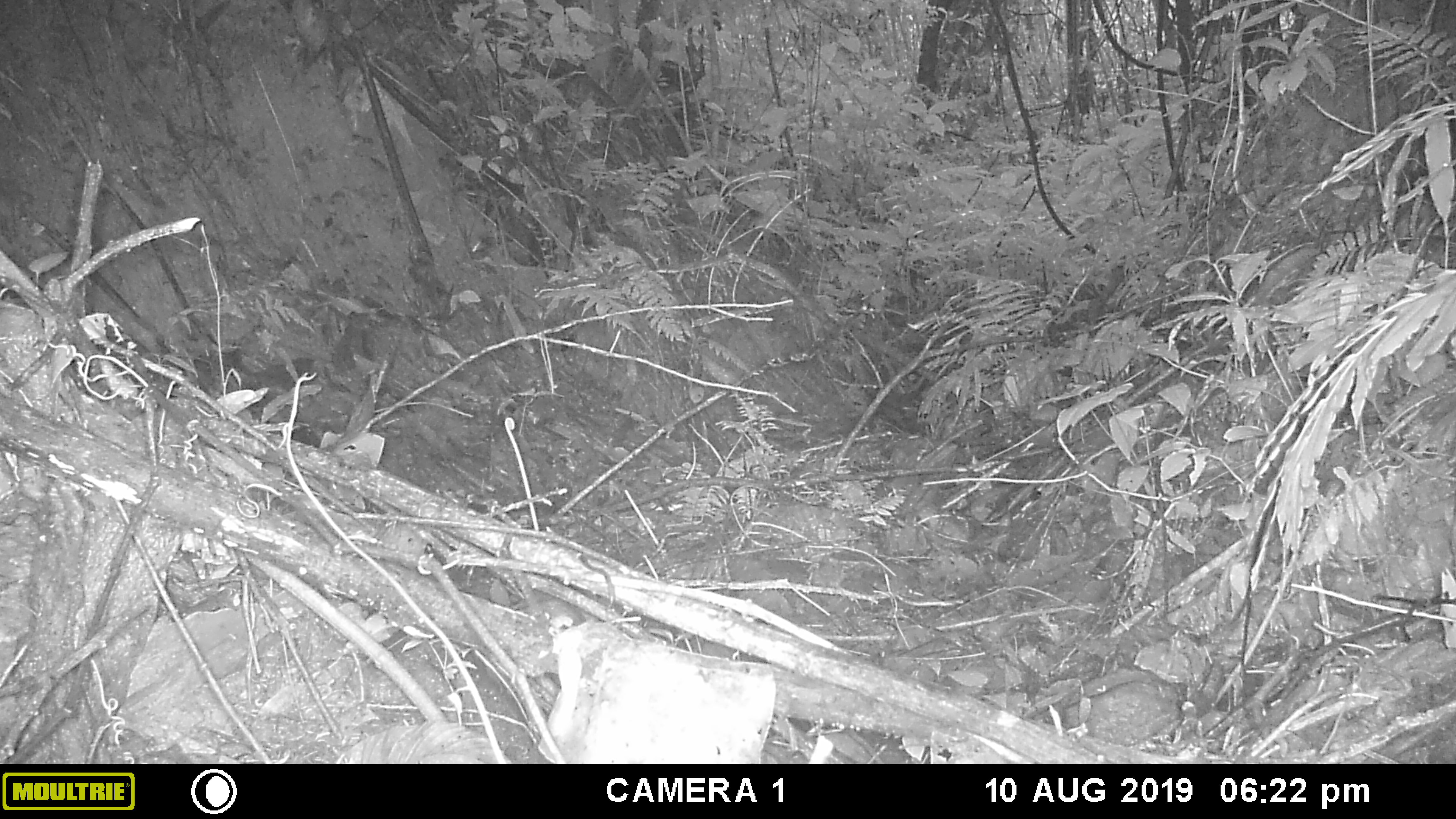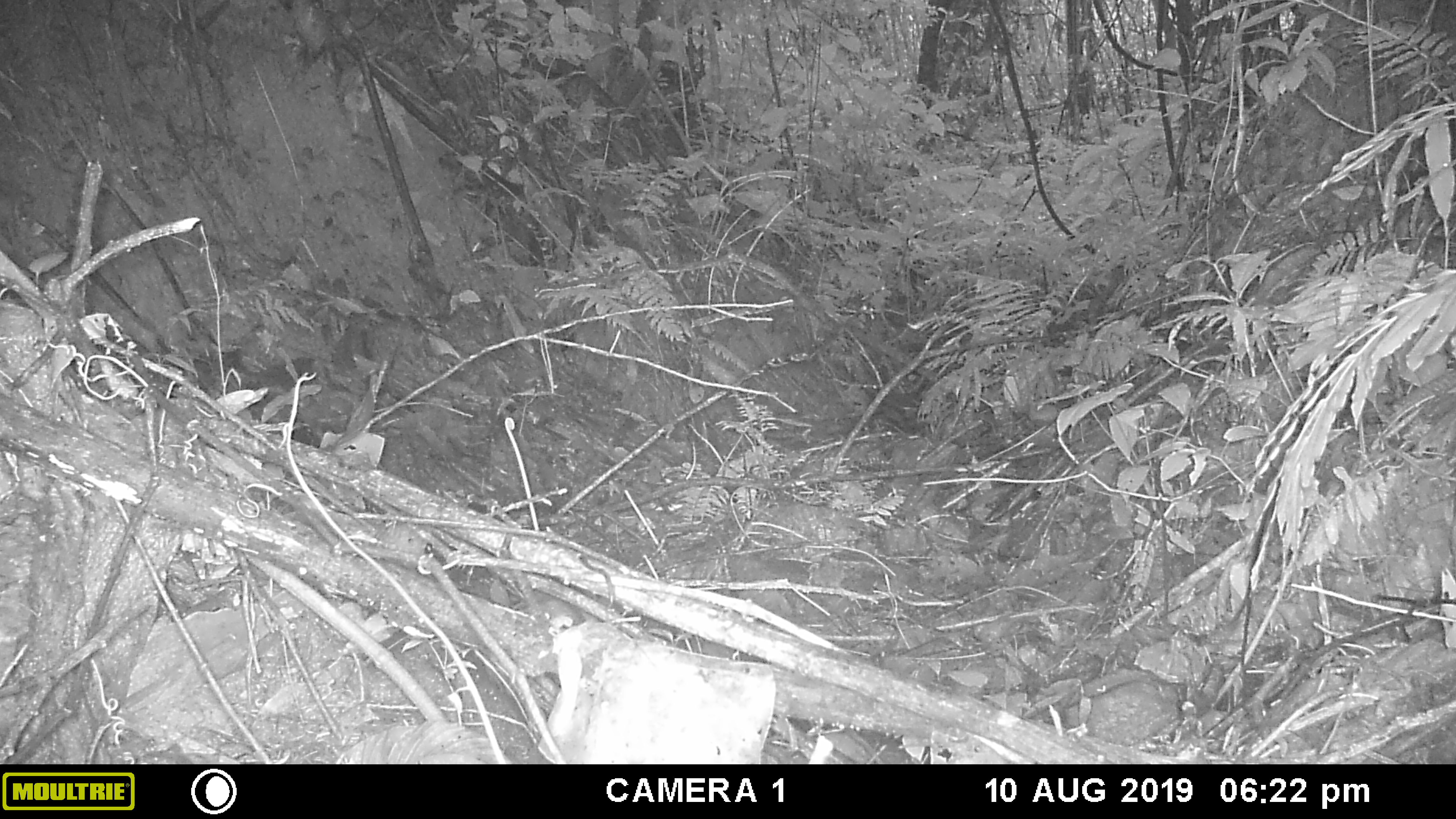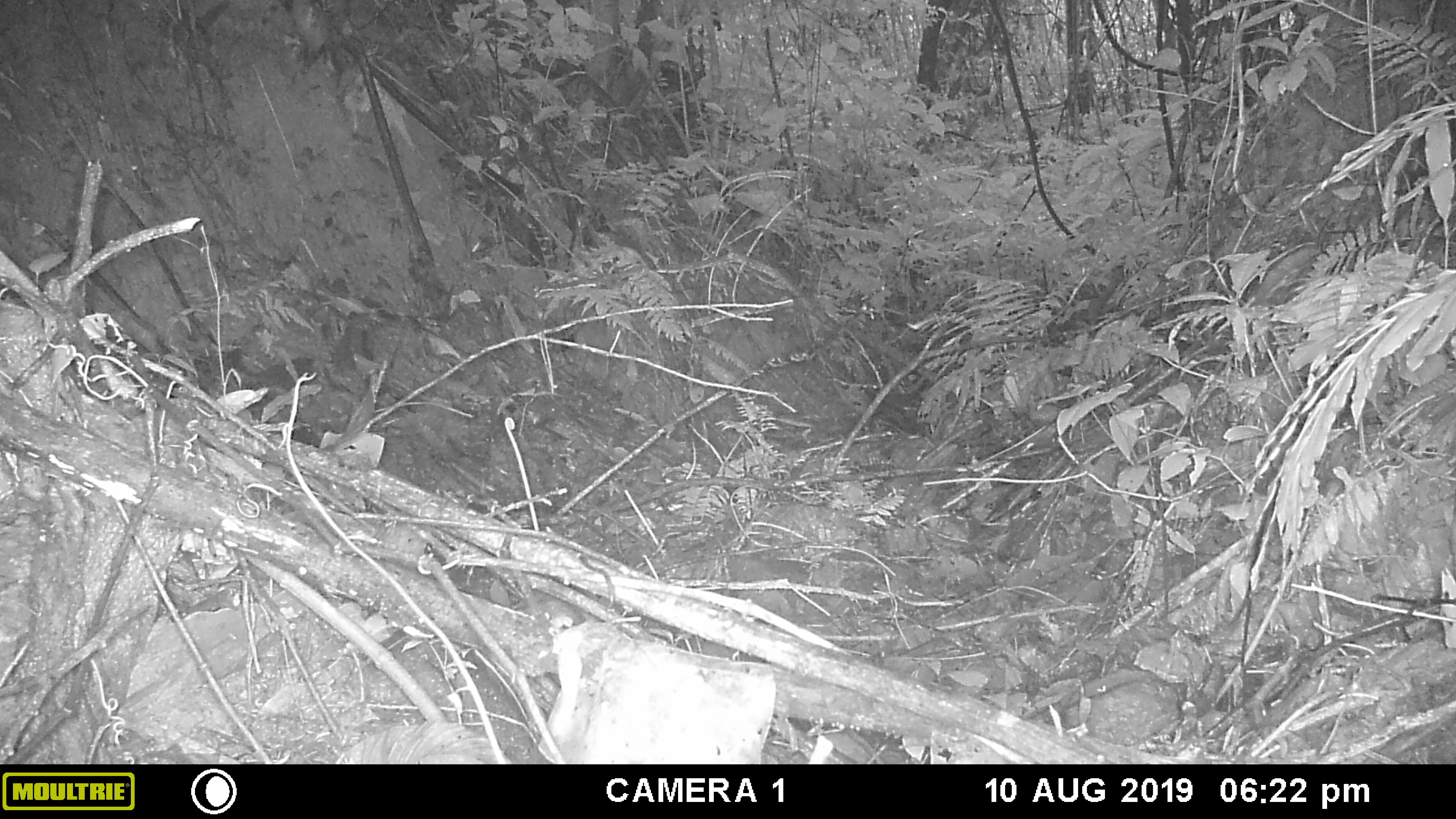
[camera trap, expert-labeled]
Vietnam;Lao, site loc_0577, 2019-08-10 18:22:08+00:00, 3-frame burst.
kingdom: Animalia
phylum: Chordata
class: Mammalia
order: Rodentia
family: Sciuridae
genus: Sciurus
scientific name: Sciurus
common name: squirrel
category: unidentified squirrel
Unidentified squirrel (squirrel) (Sciurus). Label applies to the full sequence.